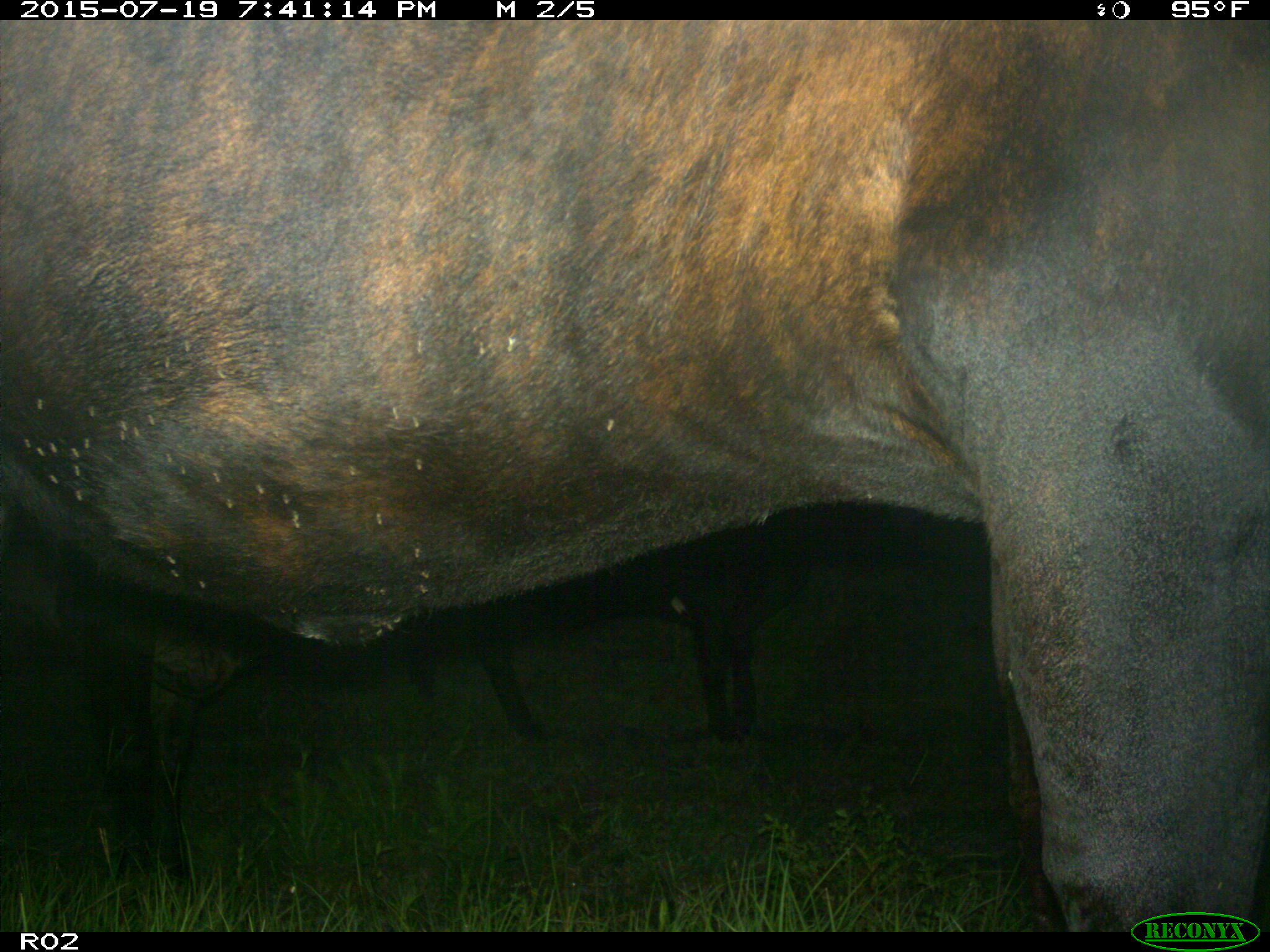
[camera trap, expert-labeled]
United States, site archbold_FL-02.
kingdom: Animalia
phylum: Chordata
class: Mammalia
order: Artiodactyla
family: Bovidae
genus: Bos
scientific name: Bos taurus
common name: domestic cow